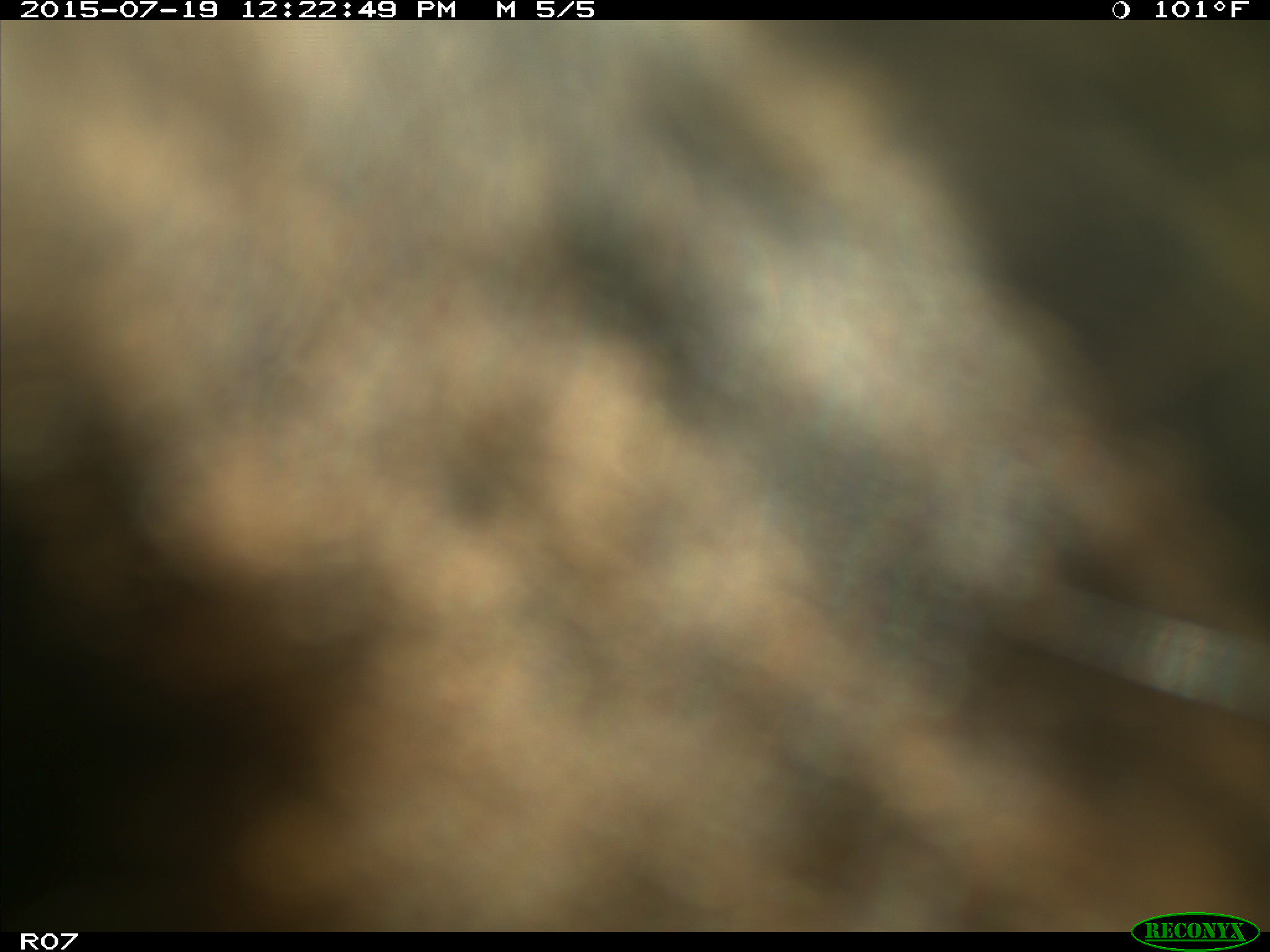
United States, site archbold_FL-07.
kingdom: Animalia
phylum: Chordata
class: Mammalia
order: Artiodactyla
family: Bovidae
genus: Bos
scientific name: Bos taurus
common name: domestic cow